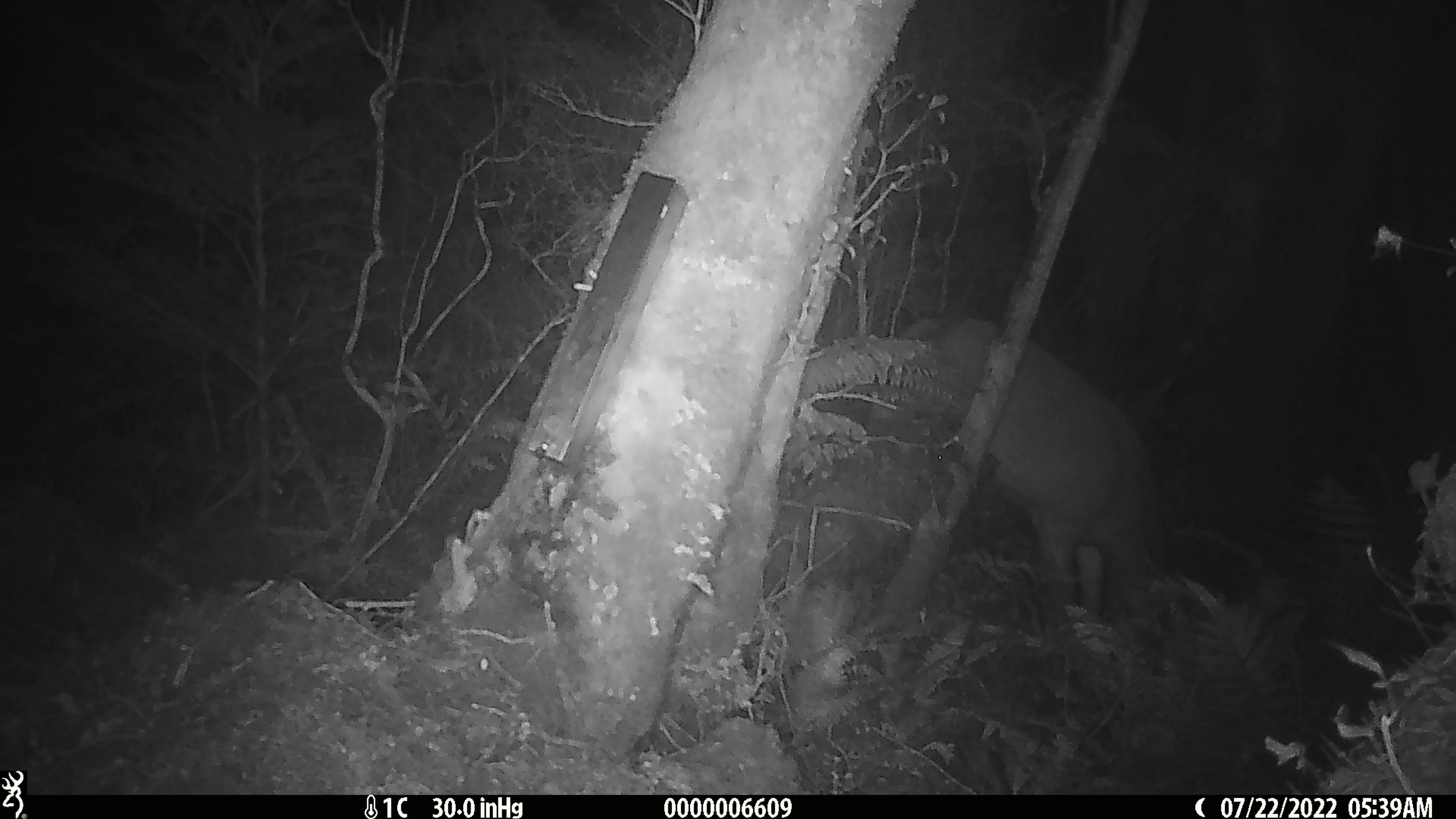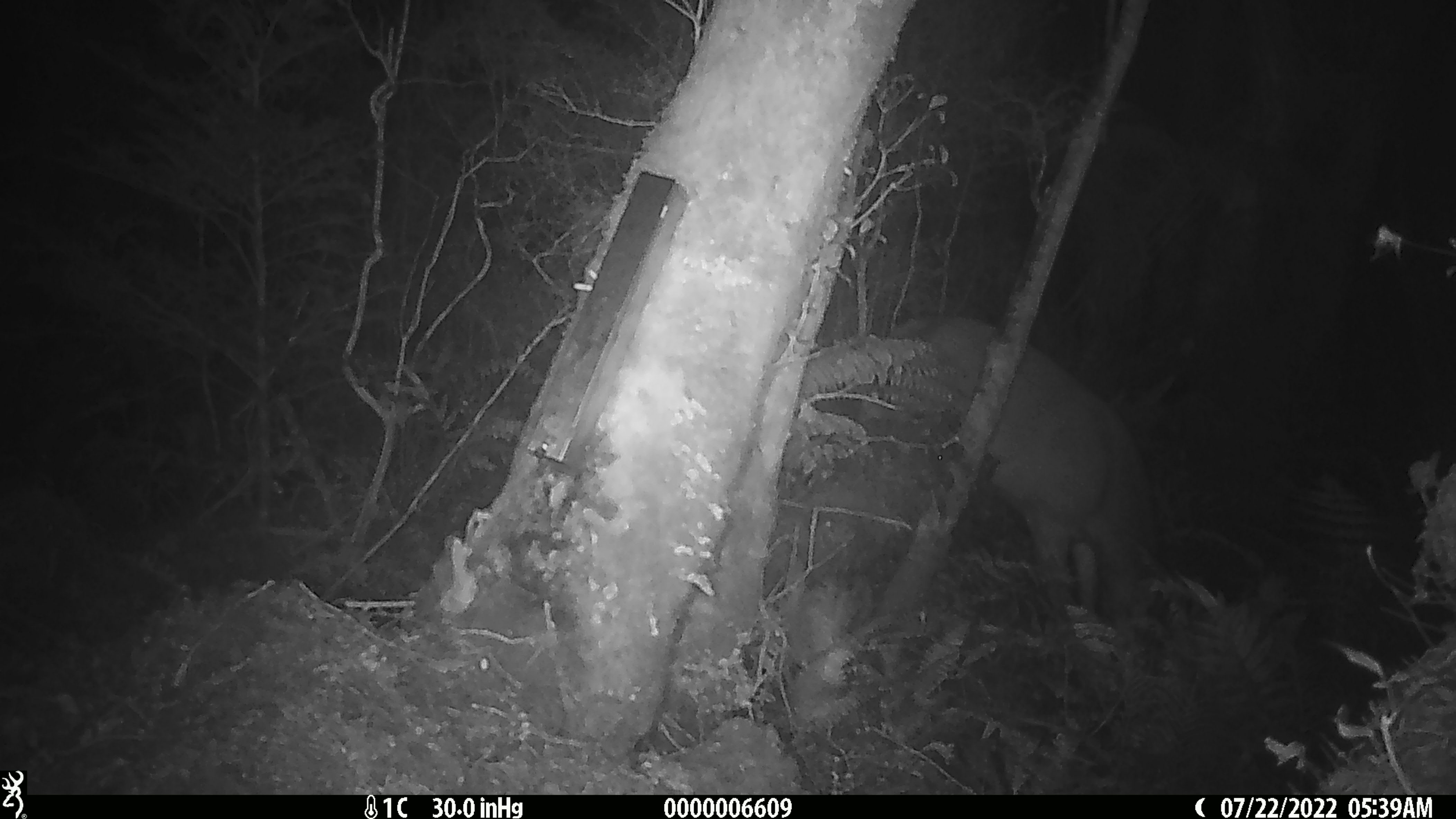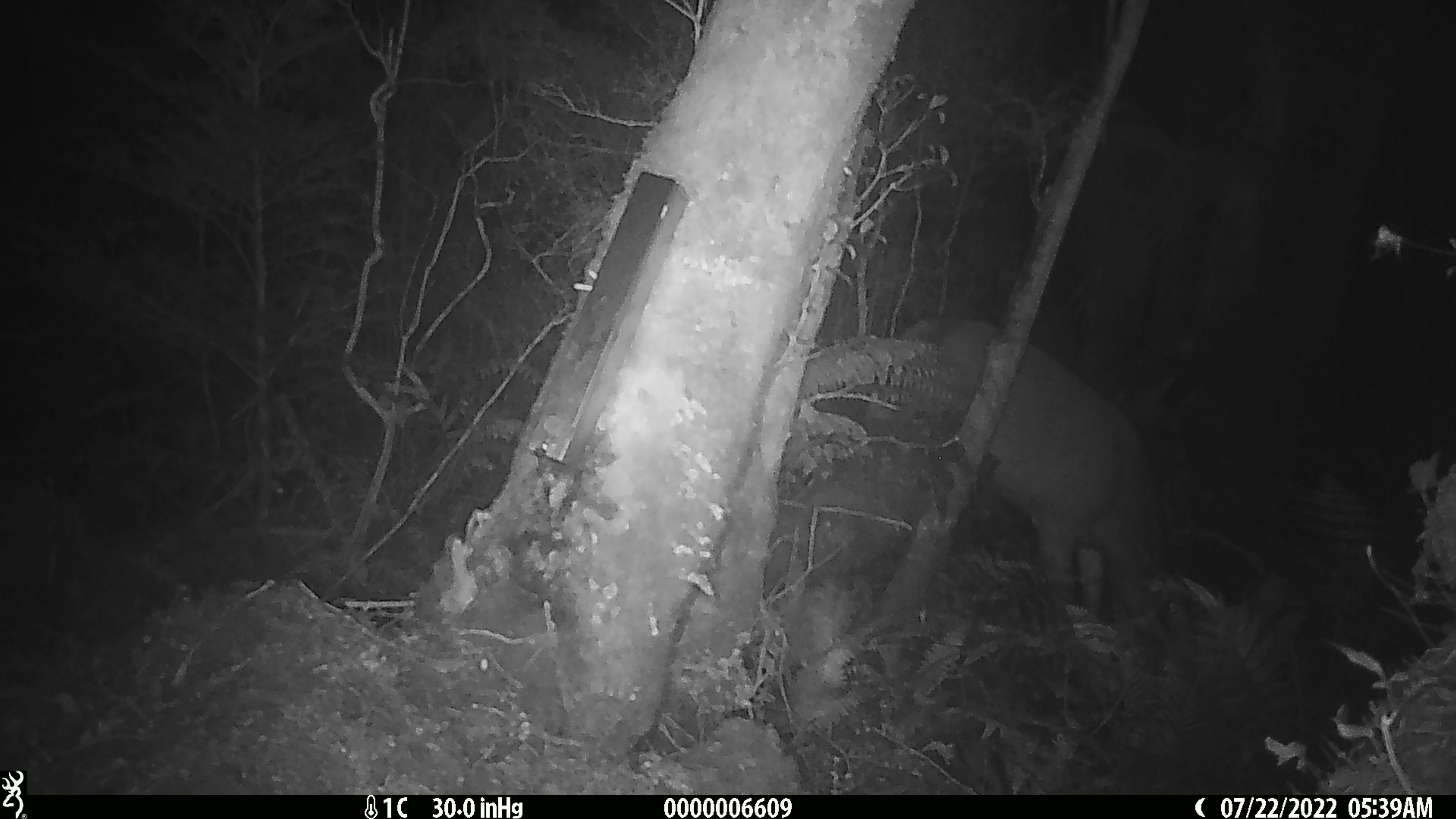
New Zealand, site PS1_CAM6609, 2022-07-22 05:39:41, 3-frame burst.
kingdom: Animalia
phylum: Chordata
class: Mammalia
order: Artiodactyla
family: Cervidae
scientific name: Cervidae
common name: deer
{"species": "deer (Cervidae)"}